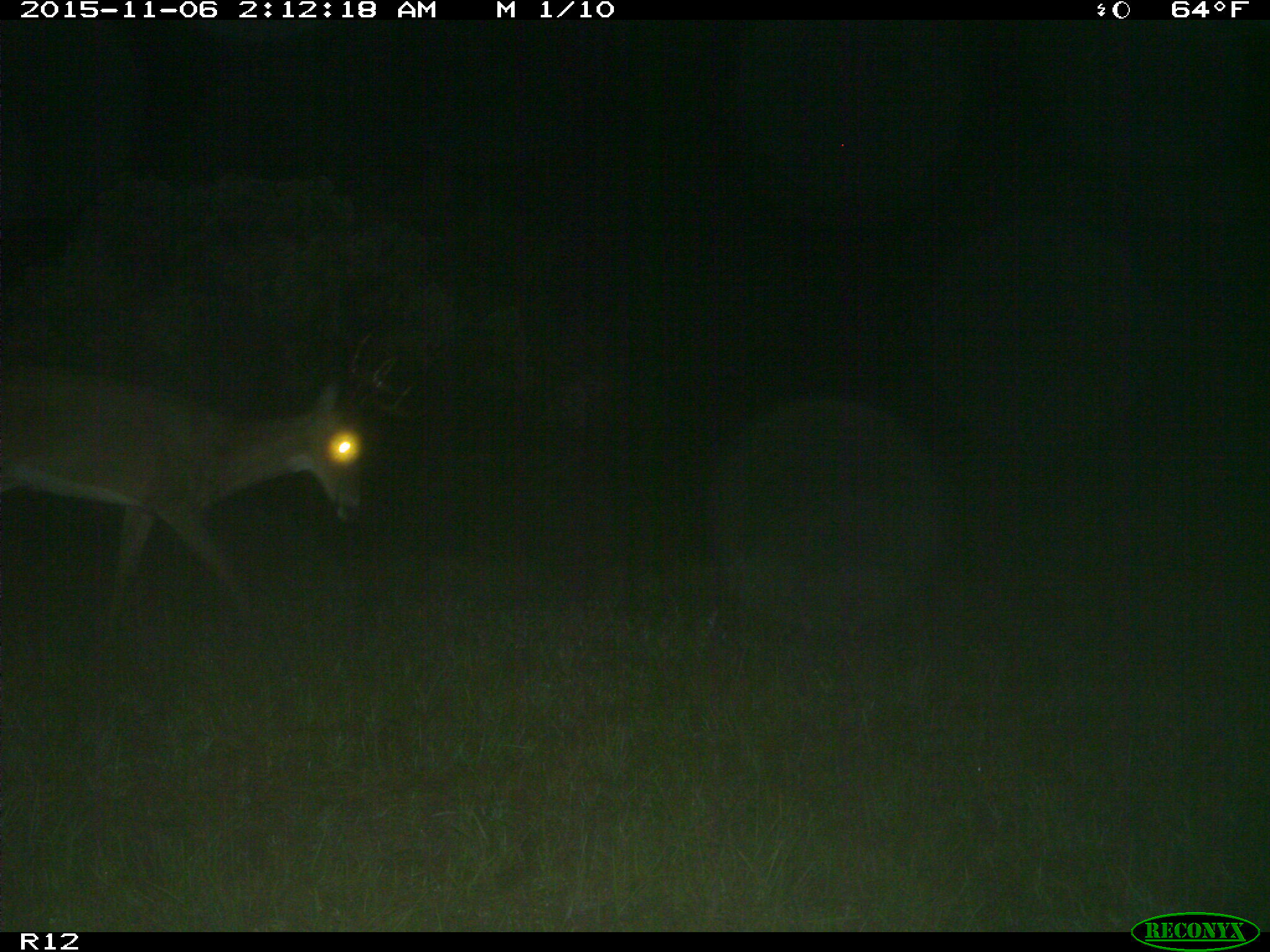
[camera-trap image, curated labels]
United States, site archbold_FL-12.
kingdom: Animalia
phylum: Chordata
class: Mammalia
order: Artiodactyla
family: Cervidae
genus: Odocoileus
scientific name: Odocoileus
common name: deer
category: unidentified deer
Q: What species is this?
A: Unidentified deer (deer) (Odocoileus).